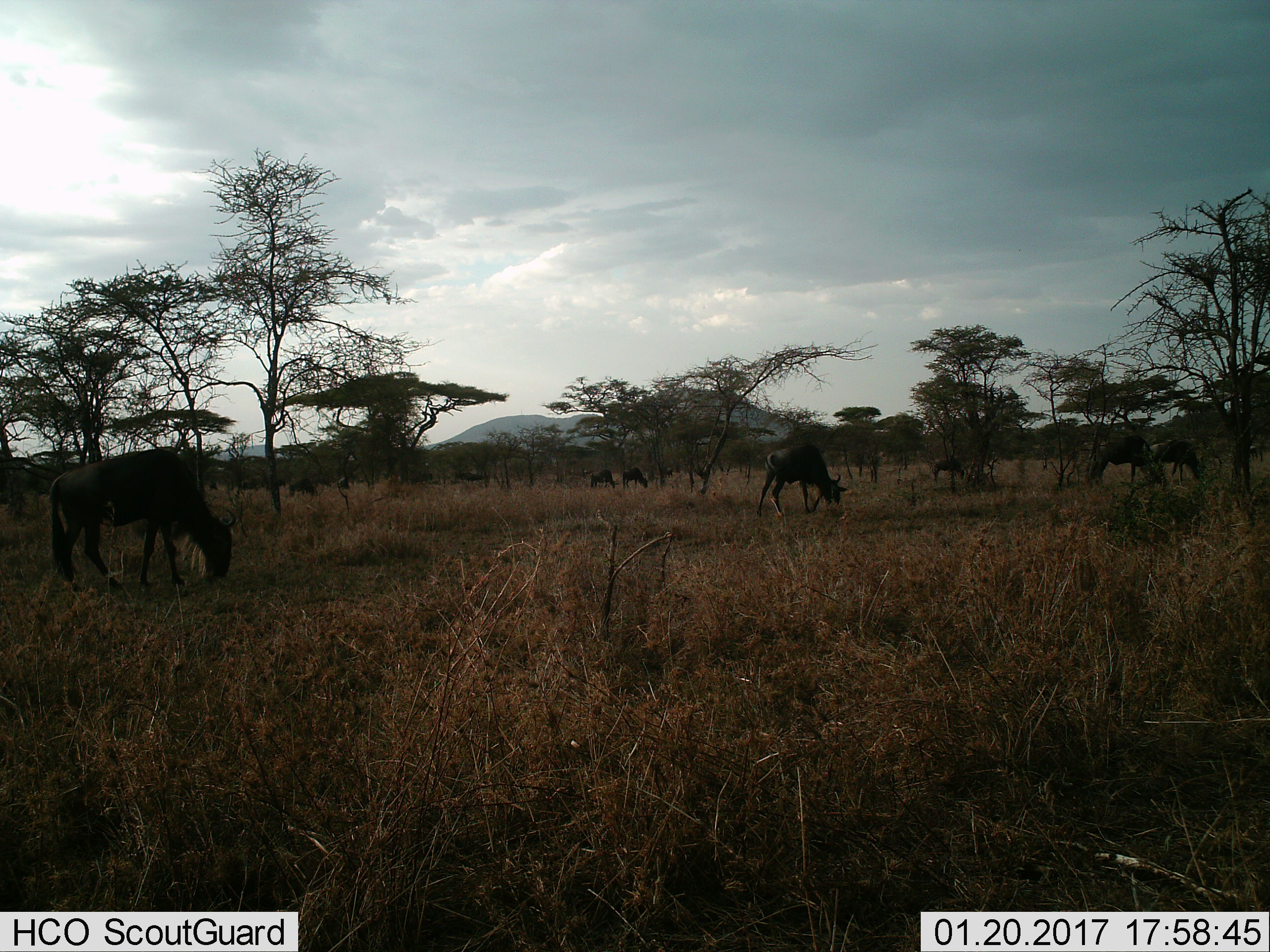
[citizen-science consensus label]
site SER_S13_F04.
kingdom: Animalia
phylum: Chordata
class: Mammalia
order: Artiodactyla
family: Bovidae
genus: Connochaetes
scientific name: Connochaetes taurinus taurinus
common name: blue wildebeest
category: wildebeestblue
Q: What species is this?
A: Wildebeestblue (blue wildebeest) (Connochaetes taurinus taurinus).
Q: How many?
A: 8.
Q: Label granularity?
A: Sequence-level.